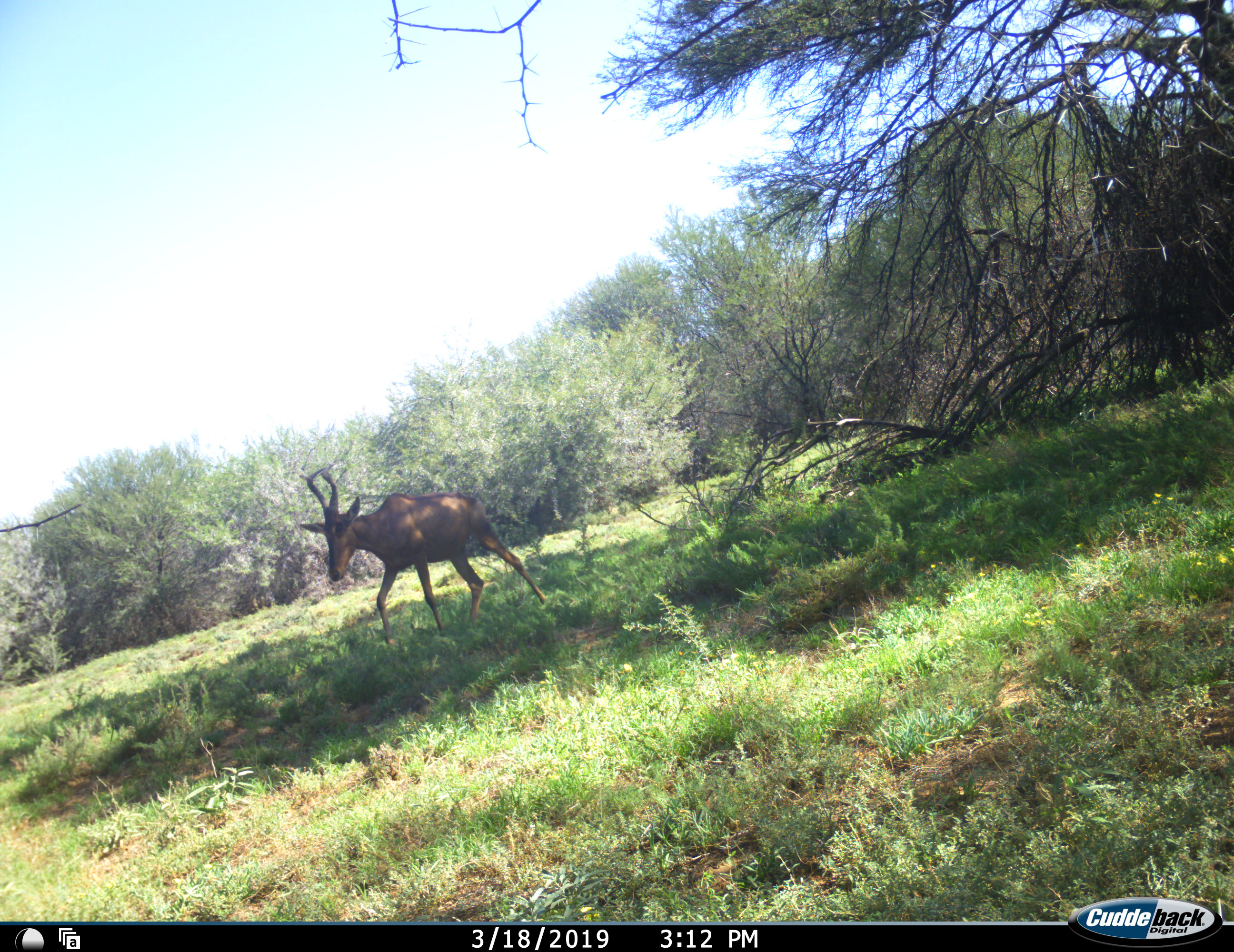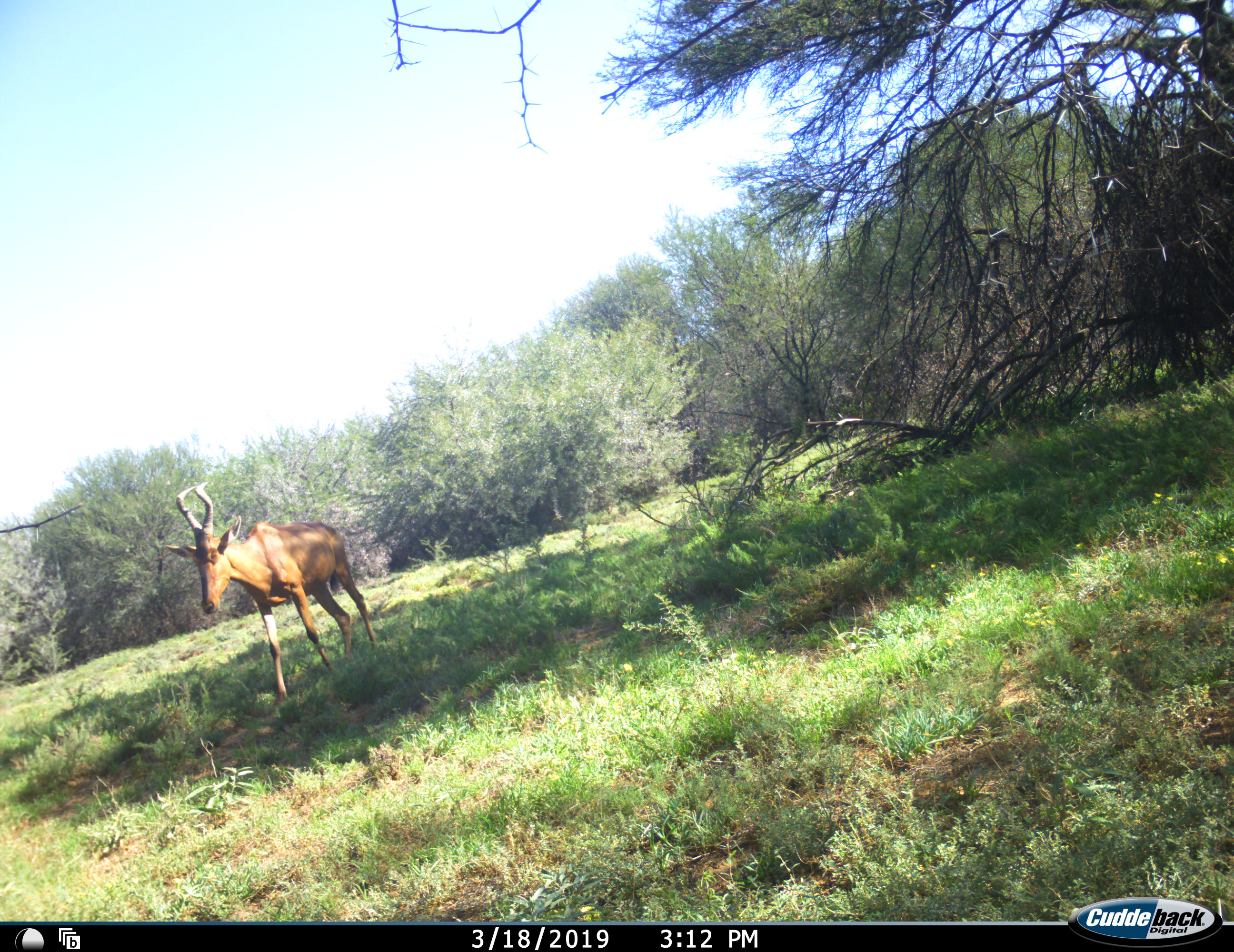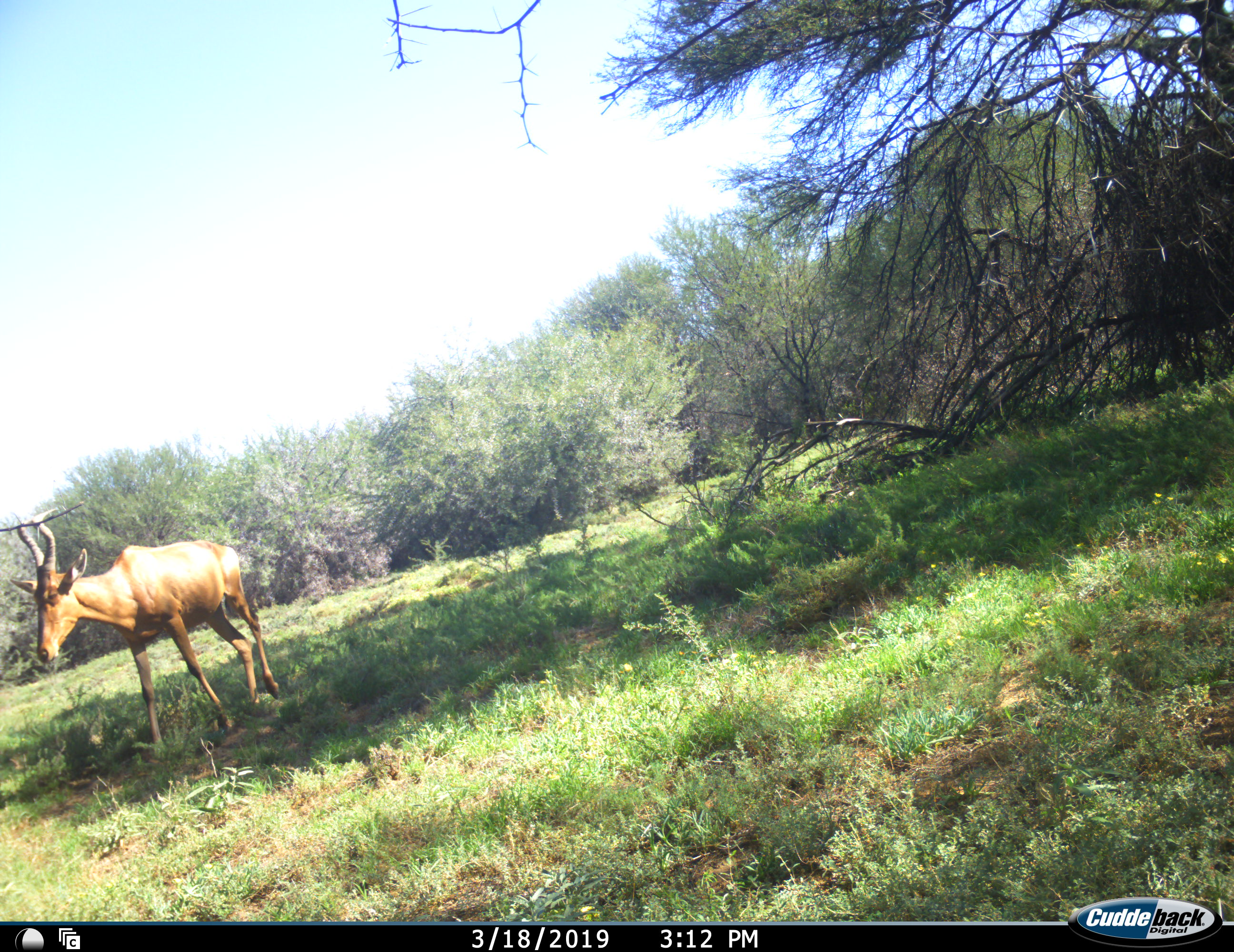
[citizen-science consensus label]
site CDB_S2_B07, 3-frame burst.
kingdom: Animalia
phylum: Chordata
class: Mammalia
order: Artiodactyla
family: Bovidae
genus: Alcelaphus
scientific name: Alcelaphus buselaphus caama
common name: red hartebeest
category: hartebeestred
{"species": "hartebeestred (red hartebeest) (Alcelaphus buselaphus caama)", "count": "1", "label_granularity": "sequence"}